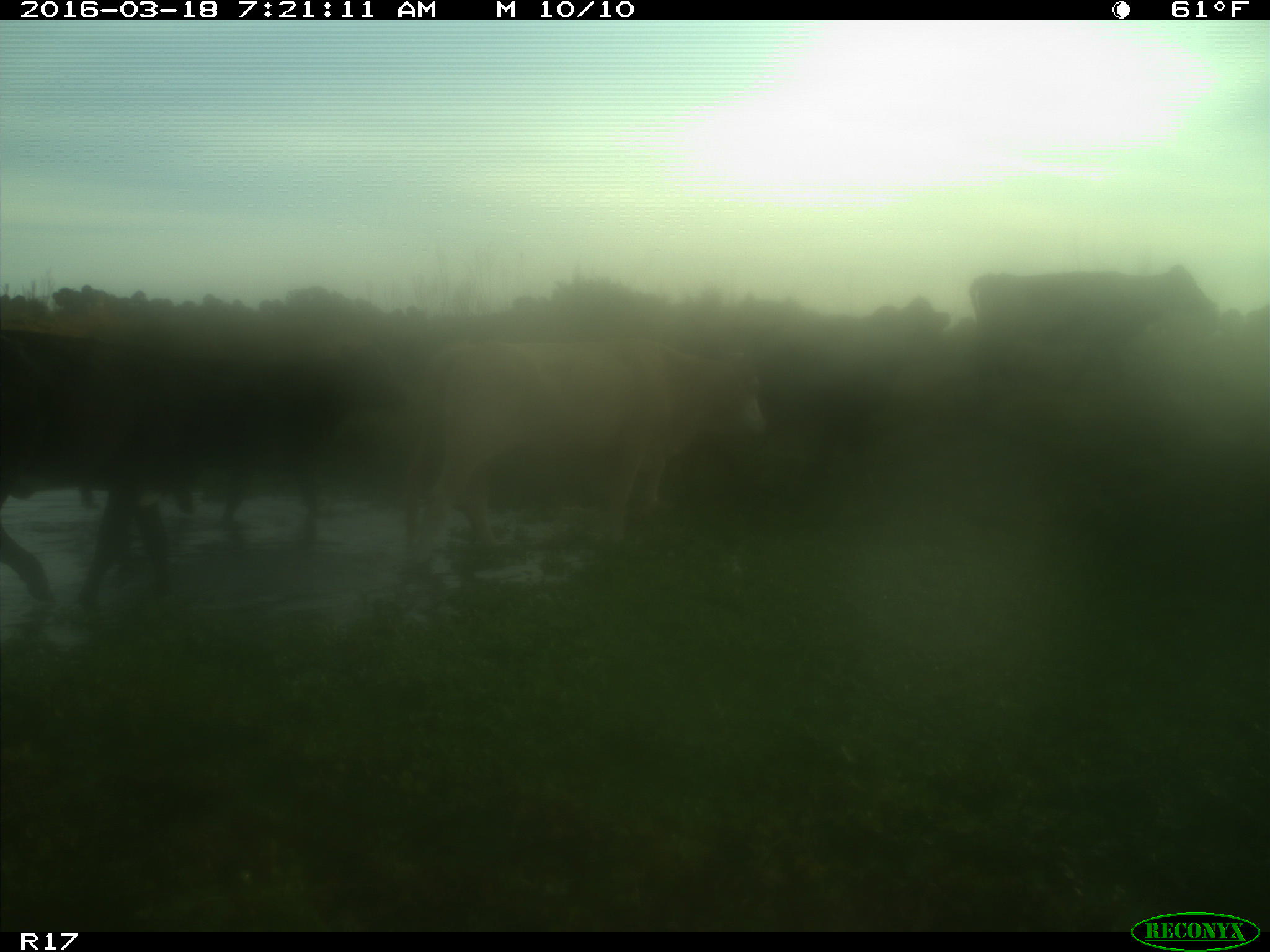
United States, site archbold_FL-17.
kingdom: Animalia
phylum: Chordata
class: Mammalia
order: Artiodactyla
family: Bovidae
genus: Bos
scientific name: Bos taurus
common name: domestic cow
Bos taurus (domestic cow).